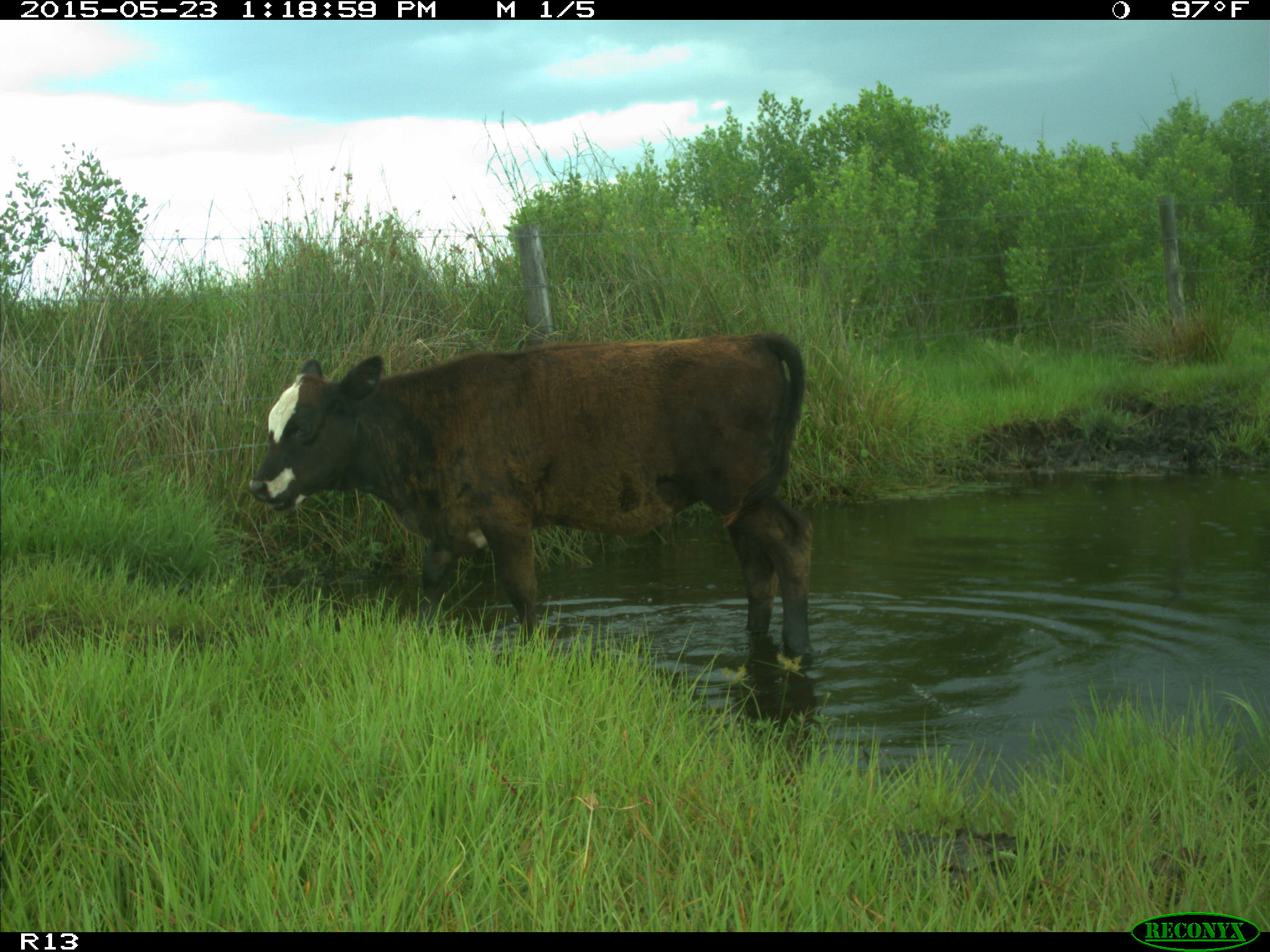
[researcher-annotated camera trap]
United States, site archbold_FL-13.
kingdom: Animalia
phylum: Chordata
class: Mammalia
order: Artiodactyla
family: Bovidae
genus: Bos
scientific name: Bos taurus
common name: domestic cow